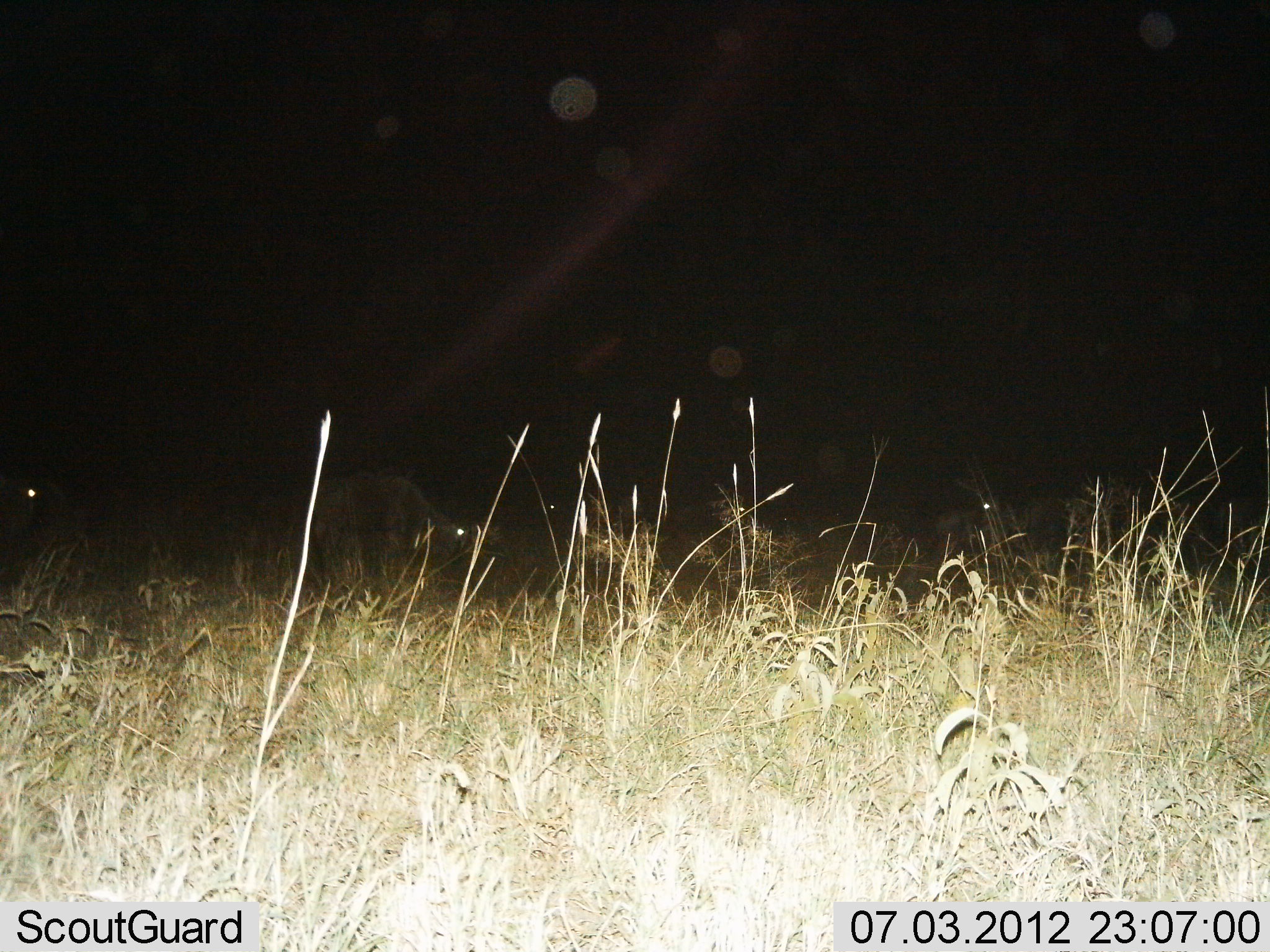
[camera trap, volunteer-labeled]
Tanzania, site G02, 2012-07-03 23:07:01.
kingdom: Animalia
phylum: Chordata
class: Mammalia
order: Artiodactyla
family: Bovidae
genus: Connochaetes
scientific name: Connochaetes taurinus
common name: blue wildebeest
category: wildebeest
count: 4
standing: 56%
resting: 11%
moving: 0%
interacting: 0%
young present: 0%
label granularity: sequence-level